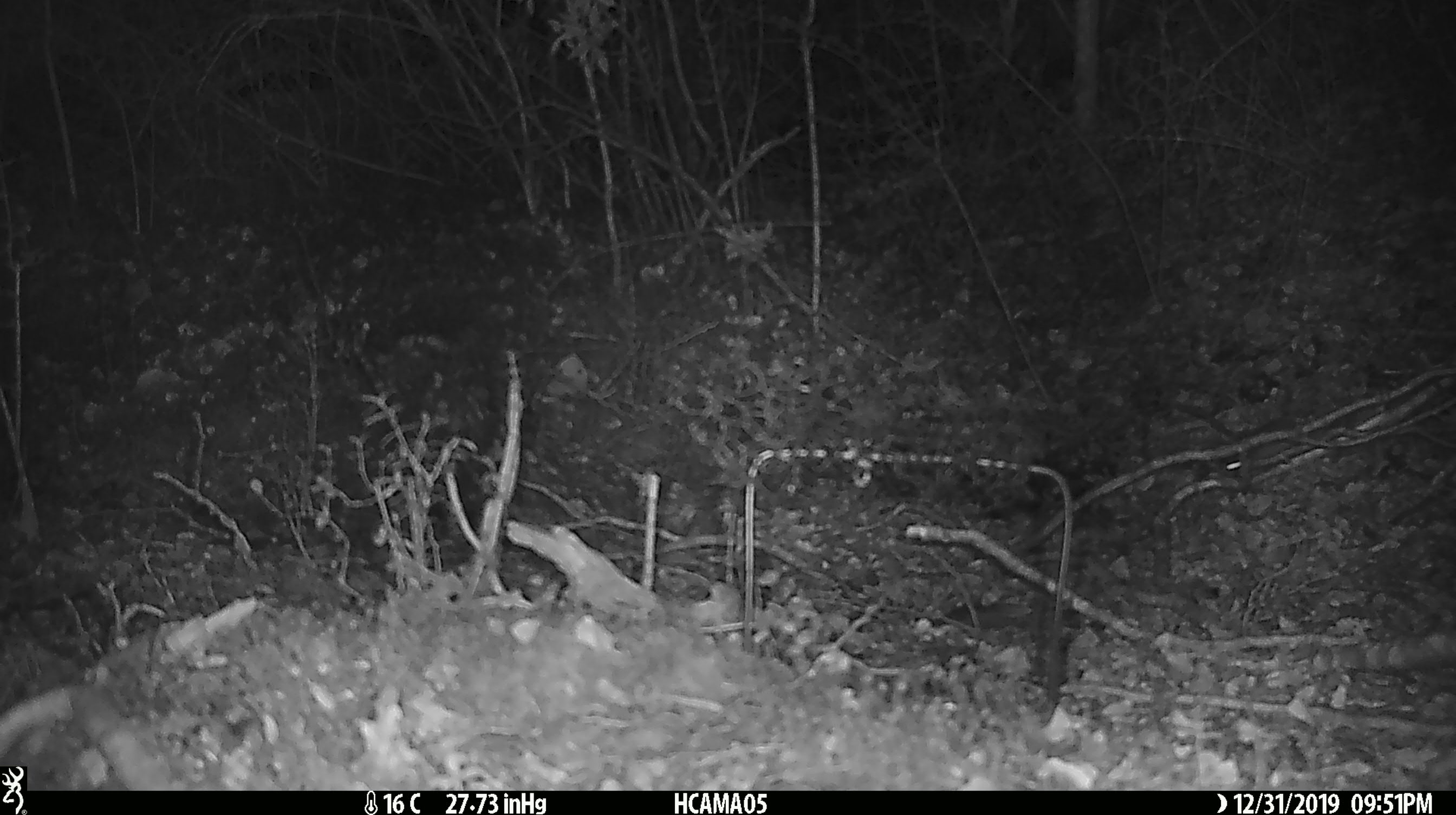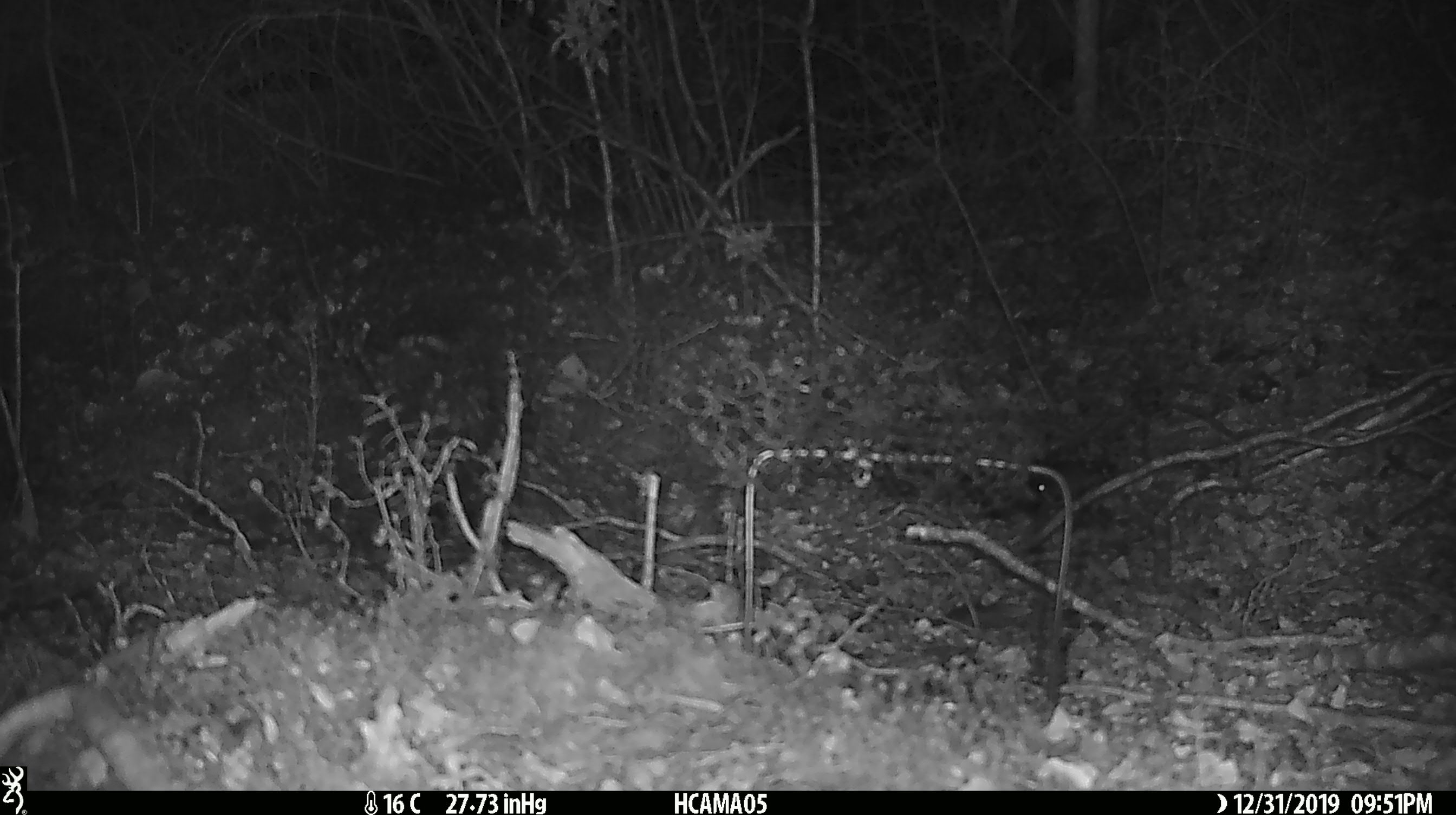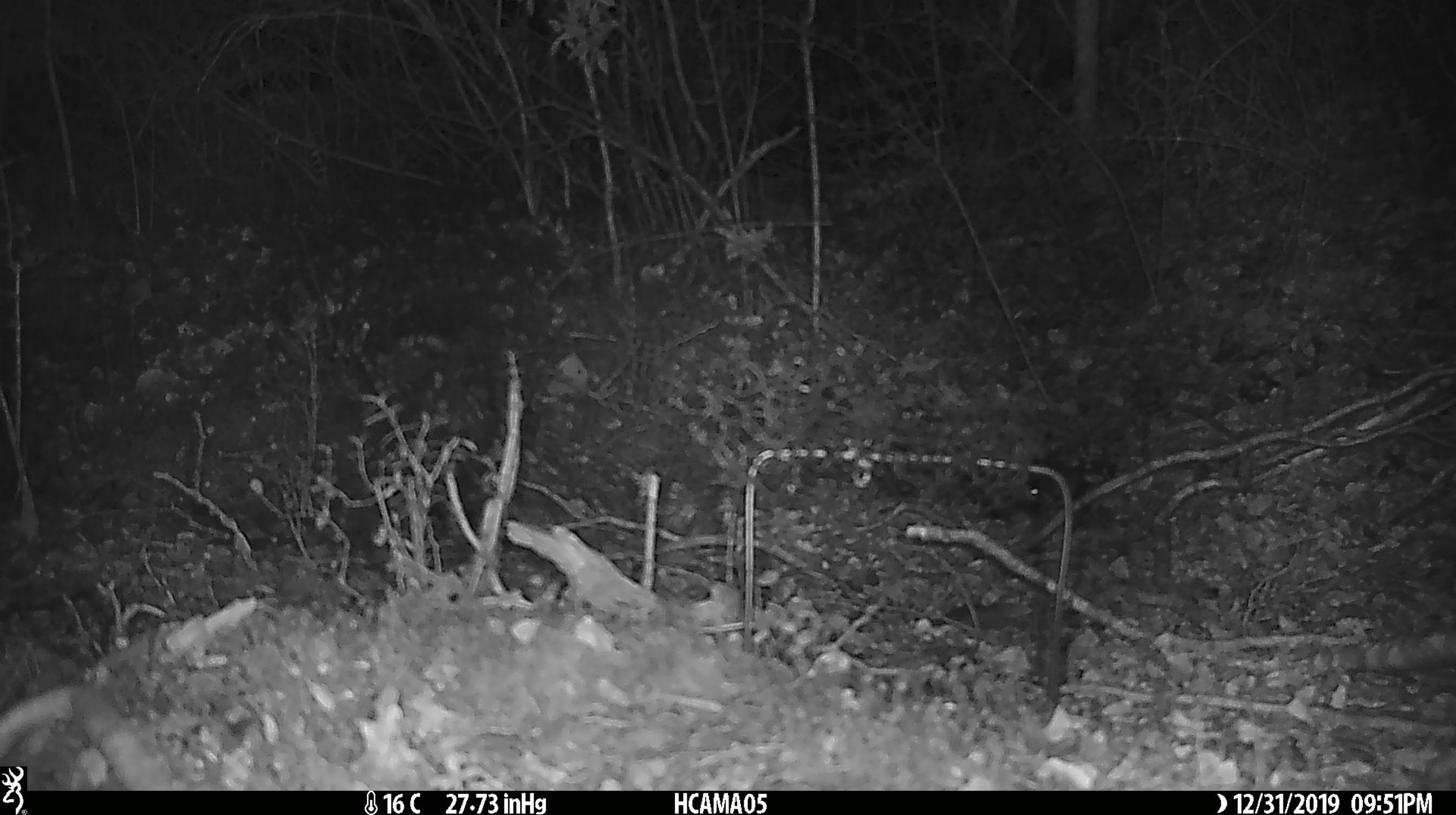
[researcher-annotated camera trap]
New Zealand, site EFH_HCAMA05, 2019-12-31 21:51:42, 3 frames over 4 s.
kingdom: Animalia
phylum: Chordata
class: Mammalia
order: Rodentia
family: Muridae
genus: Mus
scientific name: Mus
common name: mouse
Mouse (Mus).